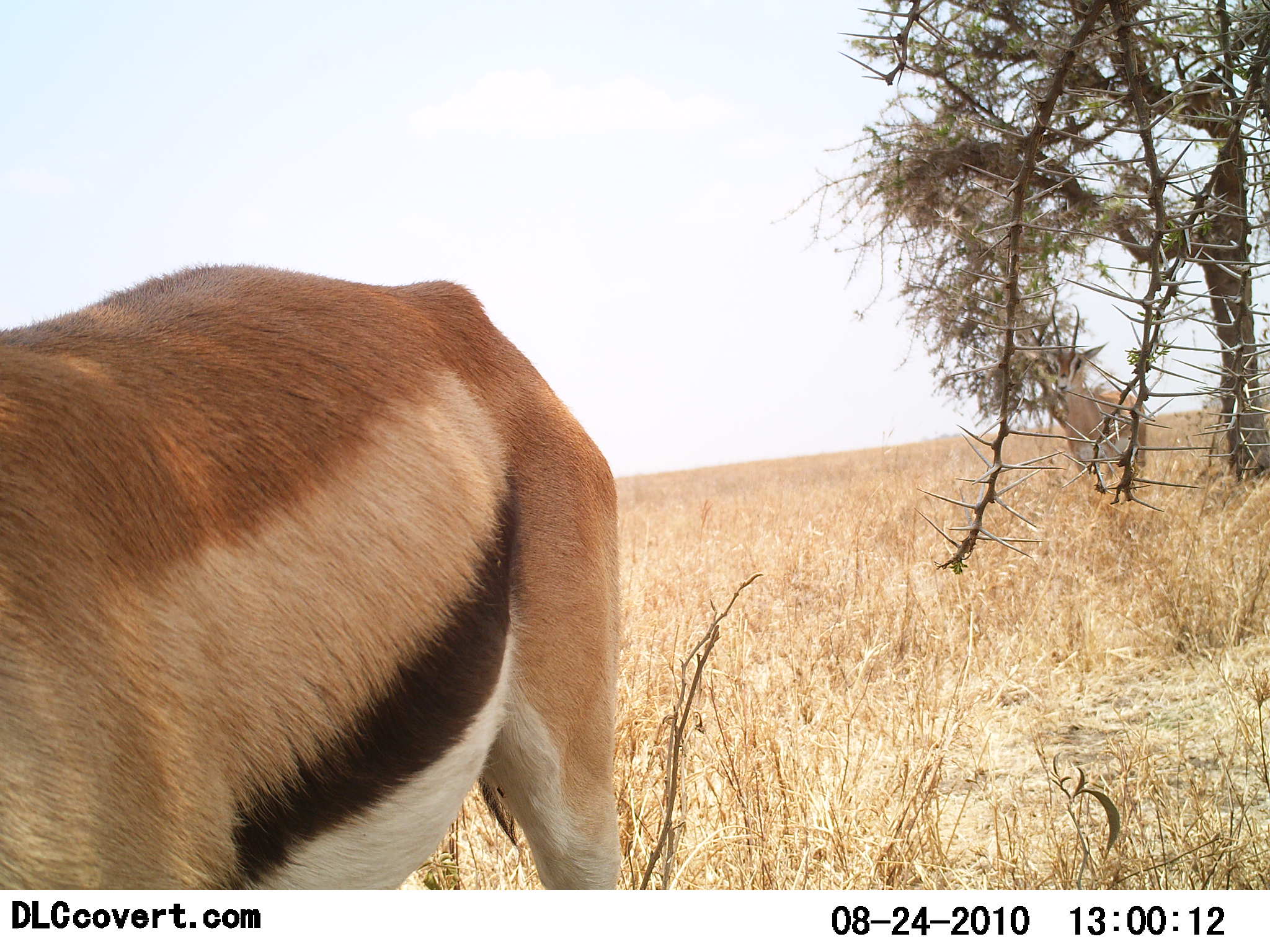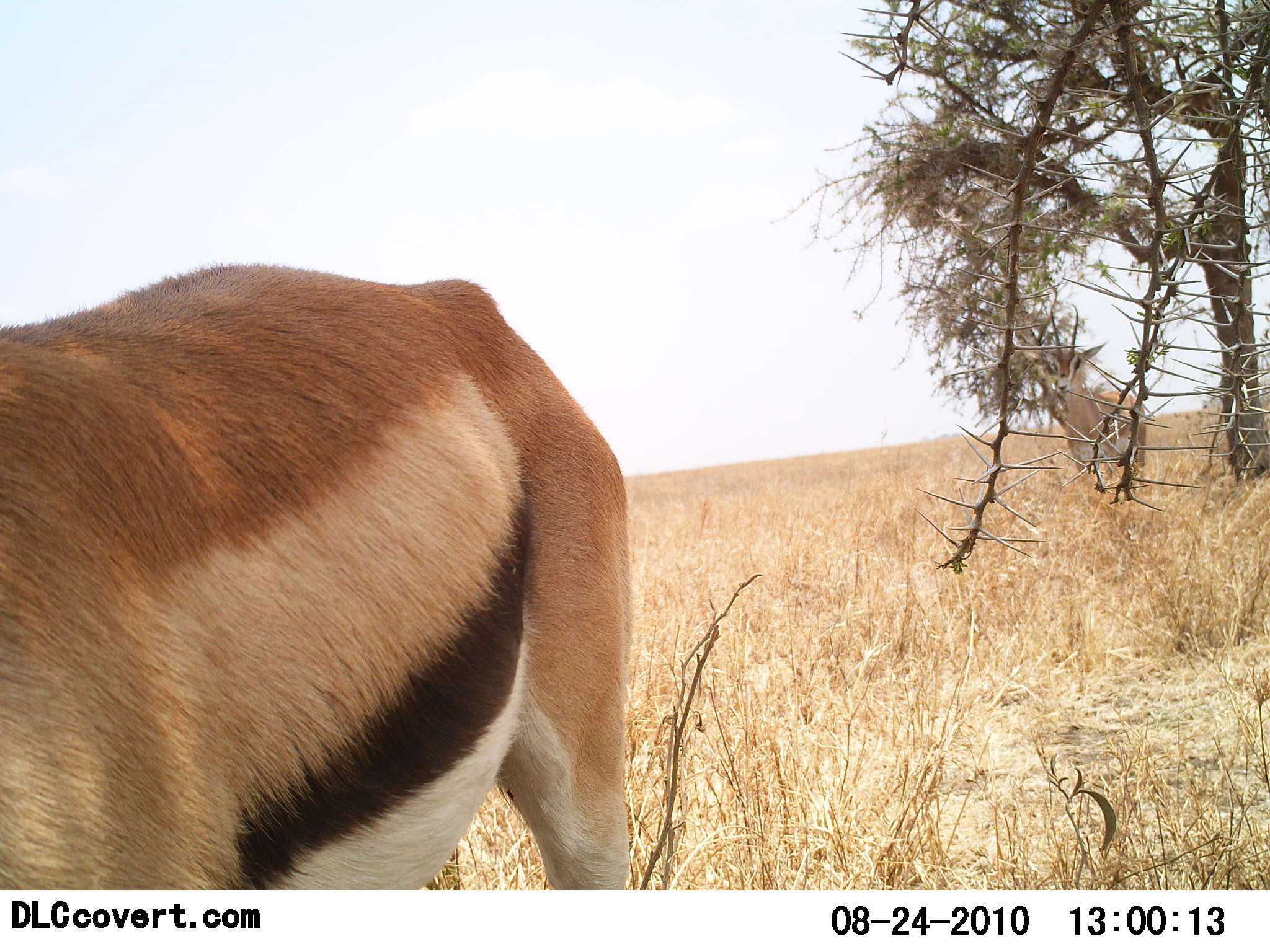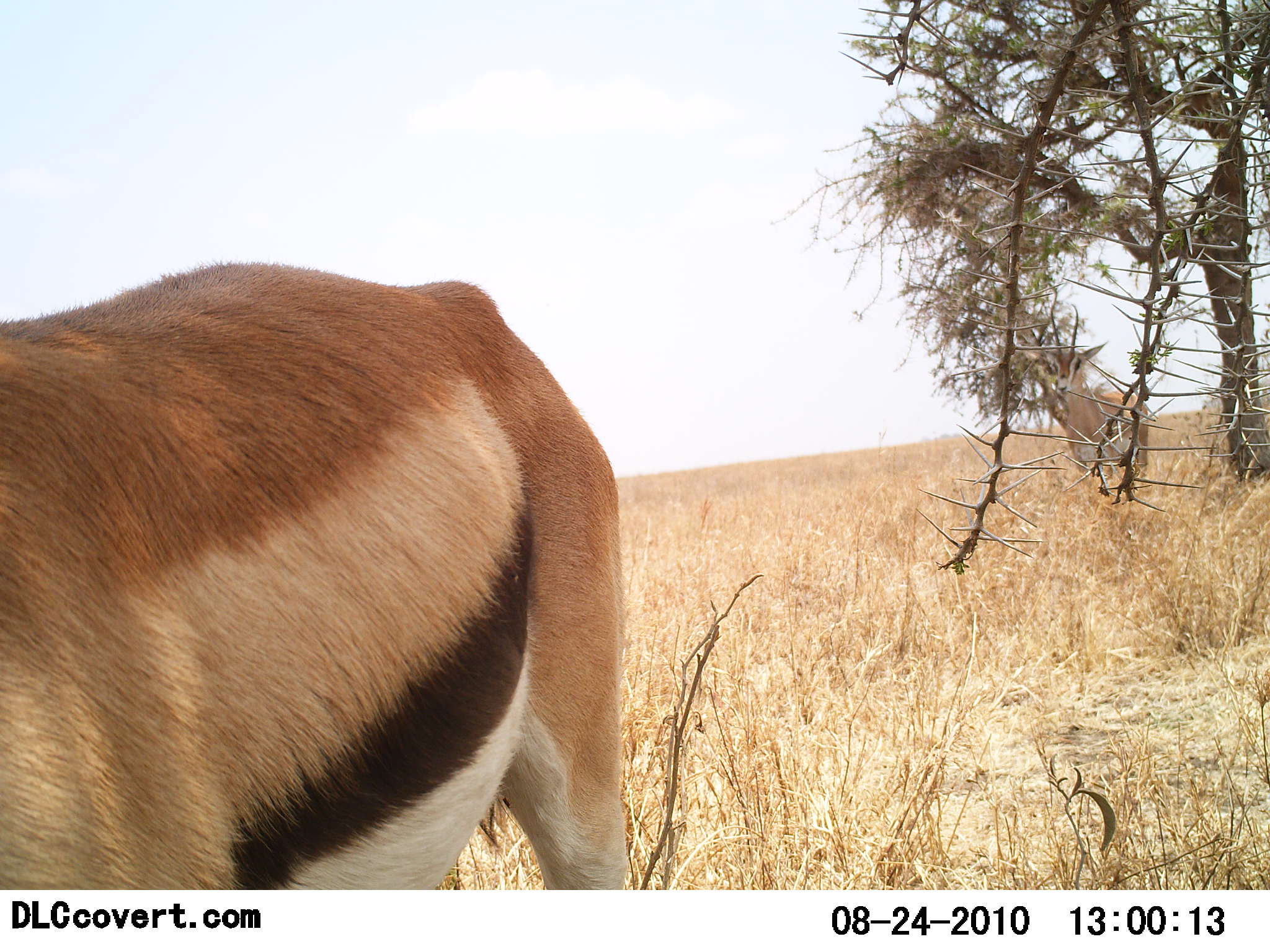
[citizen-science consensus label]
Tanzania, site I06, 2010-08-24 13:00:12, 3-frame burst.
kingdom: Animalia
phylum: Chordata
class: Mammalia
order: Artiodactyla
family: Bovidae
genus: Eudorcas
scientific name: Eudorcas thomsonii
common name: thomson's gazelle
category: gazellethomsons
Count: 1.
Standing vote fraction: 91%.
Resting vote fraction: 0%.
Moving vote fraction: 9%.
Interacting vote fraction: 0%.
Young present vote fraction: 0%.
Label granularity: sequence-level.